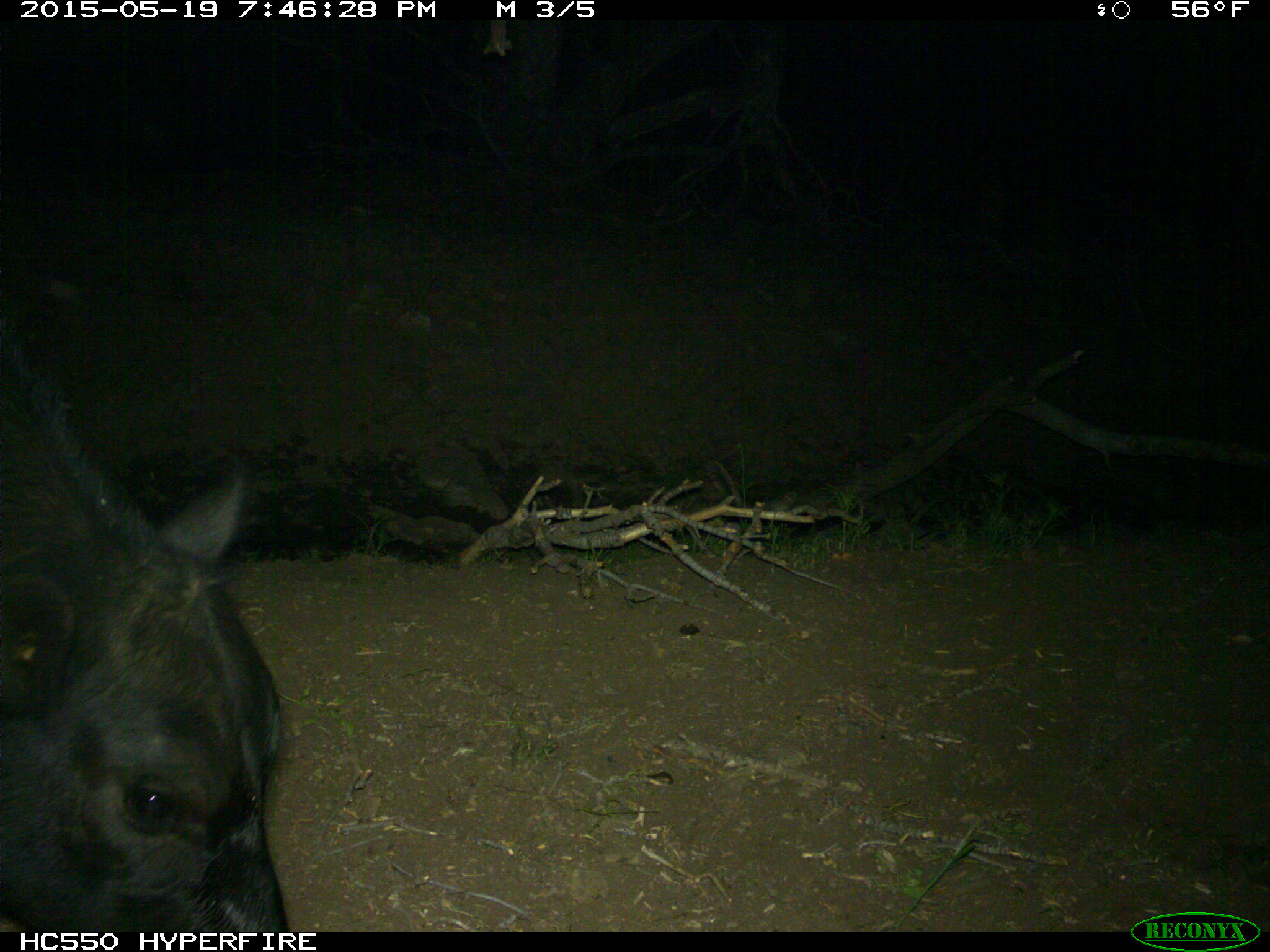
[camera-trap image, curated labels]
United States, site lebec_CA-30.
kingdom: Animalia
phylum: Chordata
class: Mammalia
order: Artiodactyla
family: Bovidae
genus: Bos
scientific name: Bos taurus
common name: domestic cow